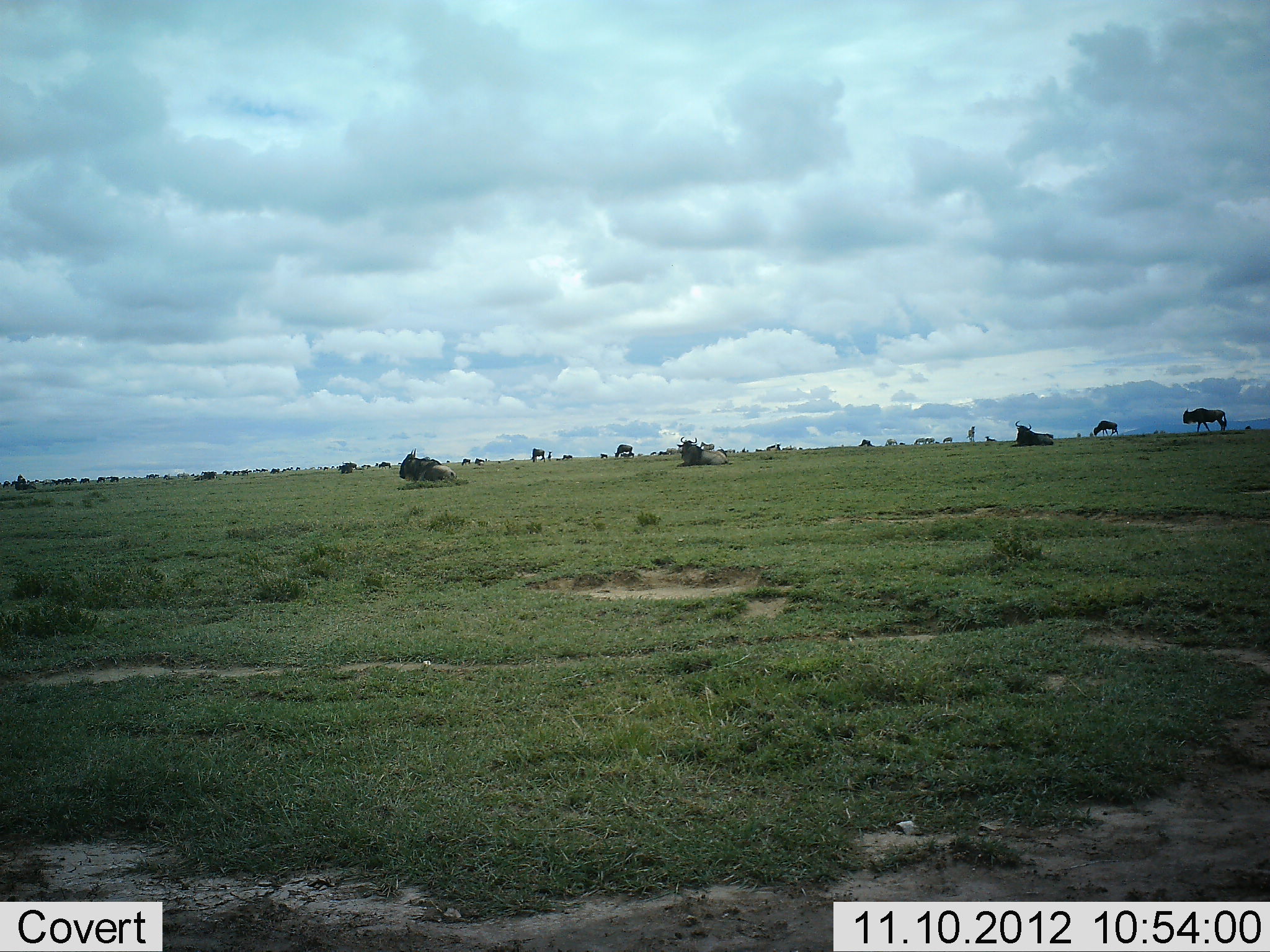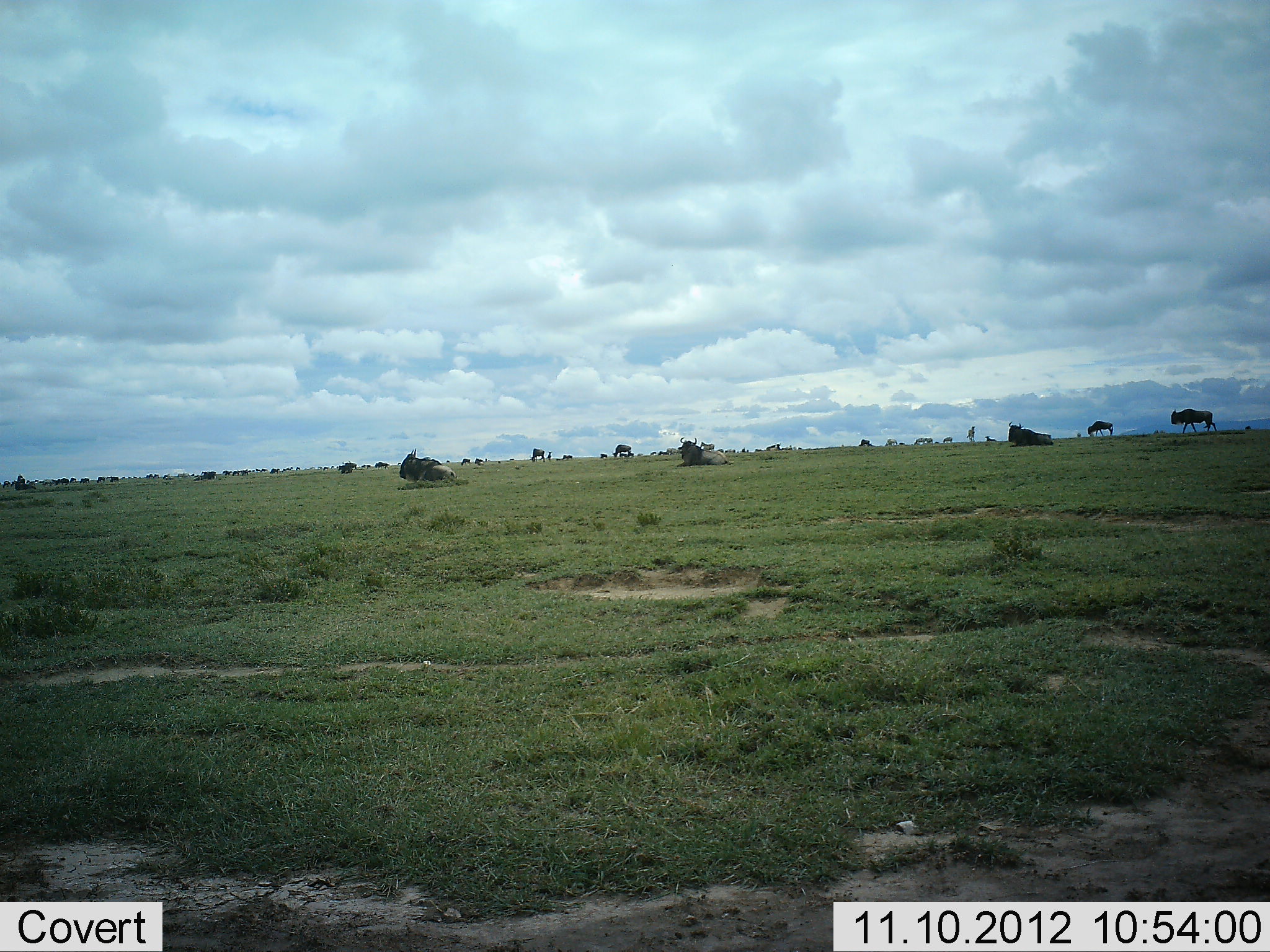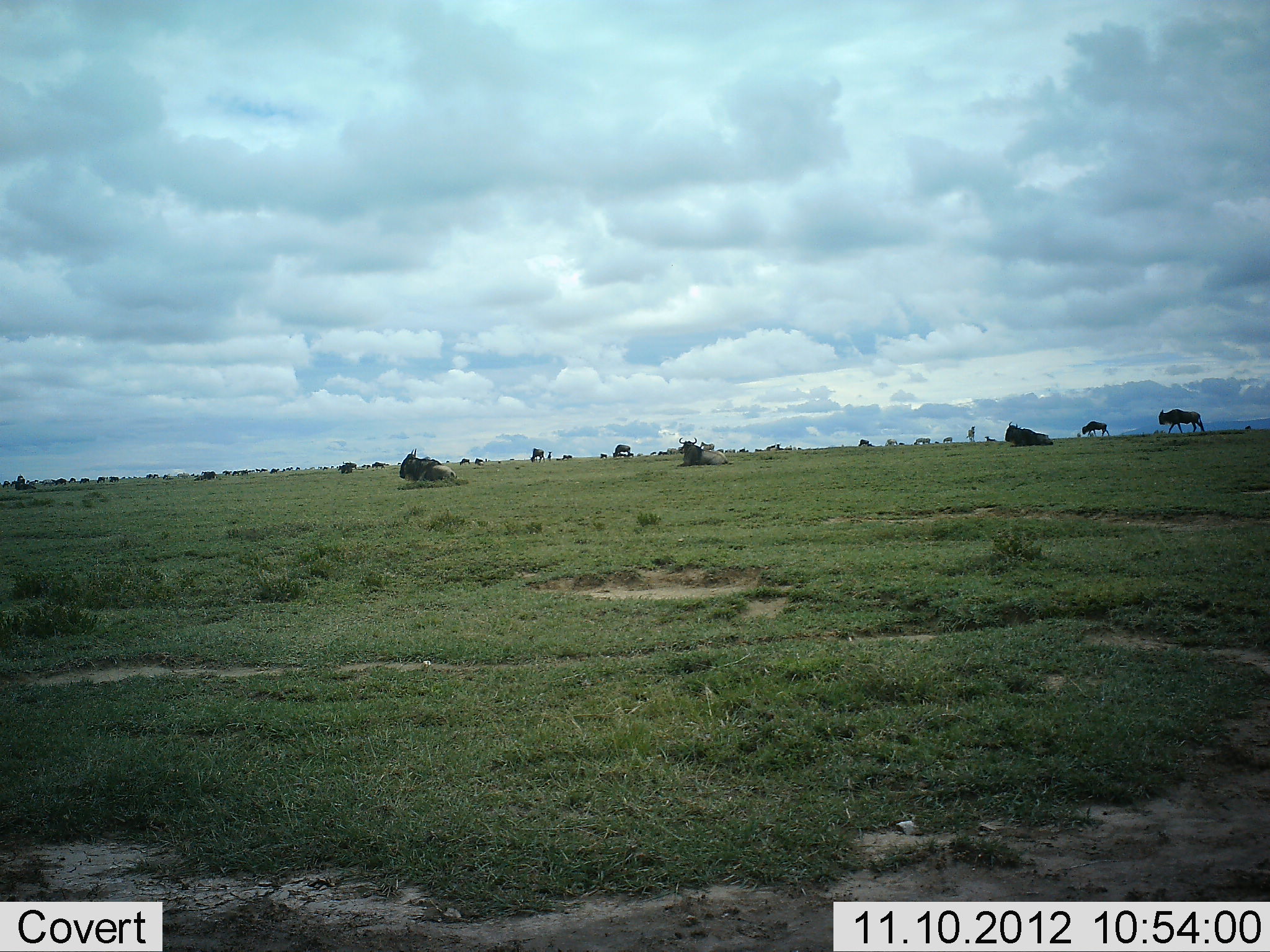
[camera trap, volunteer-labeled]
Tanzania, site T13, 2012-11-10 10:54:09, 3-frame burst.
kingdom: Animalia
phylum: Chordata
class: Mammalia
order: Artiodactyla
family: Bovidae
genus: Connochaetes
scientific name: Connochaetes taurinus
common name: blue wildebeest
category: wildebeest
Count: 11-50.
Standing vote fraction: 60%.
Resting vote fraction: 100%.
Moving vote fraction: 90%.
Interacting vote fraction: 0%.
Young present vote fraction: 0%.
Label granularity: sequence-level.